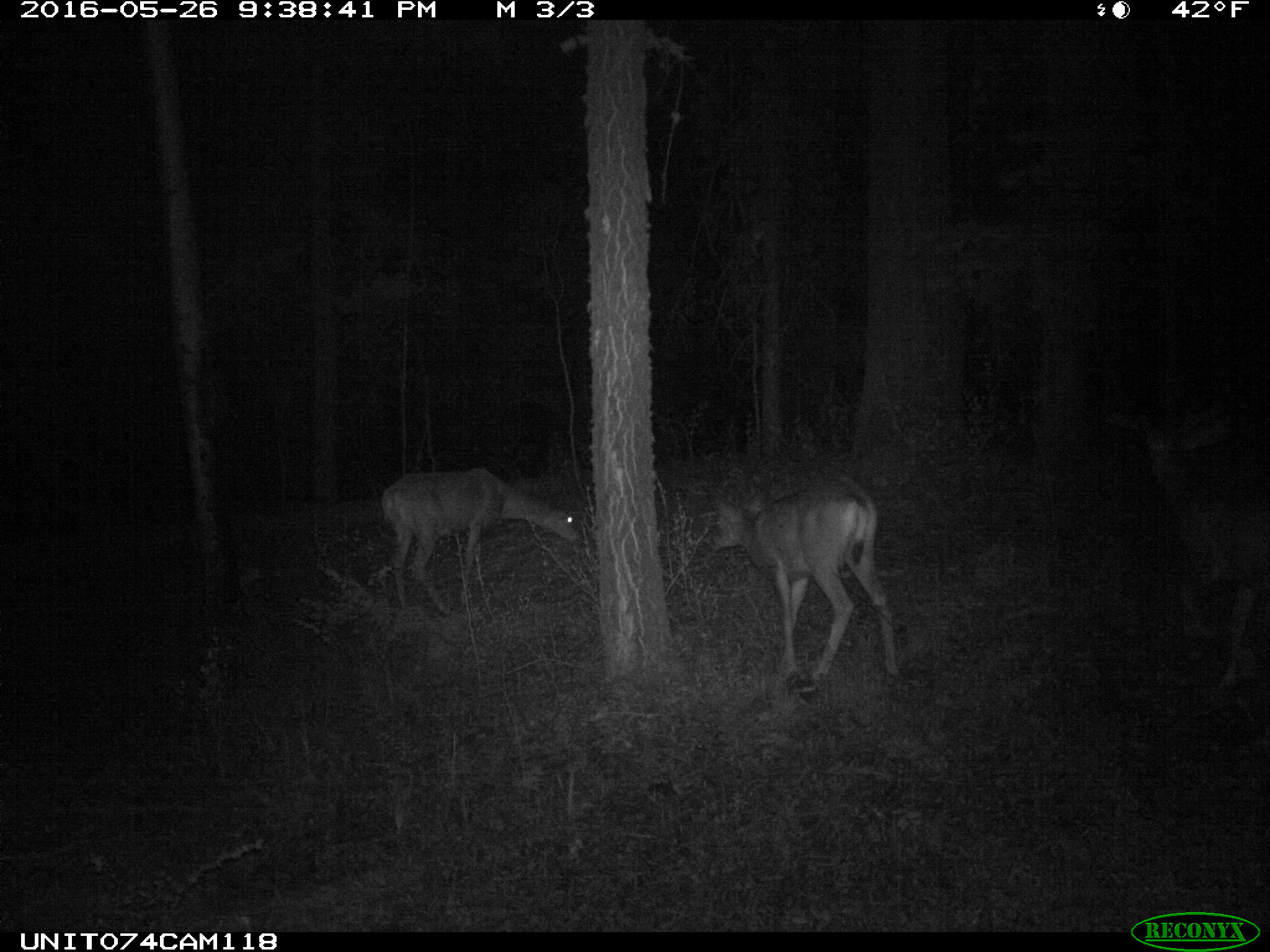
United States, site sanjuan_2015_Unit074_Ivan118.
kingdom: Animalia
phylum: Chordata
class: Mammalia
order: Artiodactyla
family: Cervidae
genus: Odocoileus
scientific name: Odocoileus hemionus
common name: mule deer